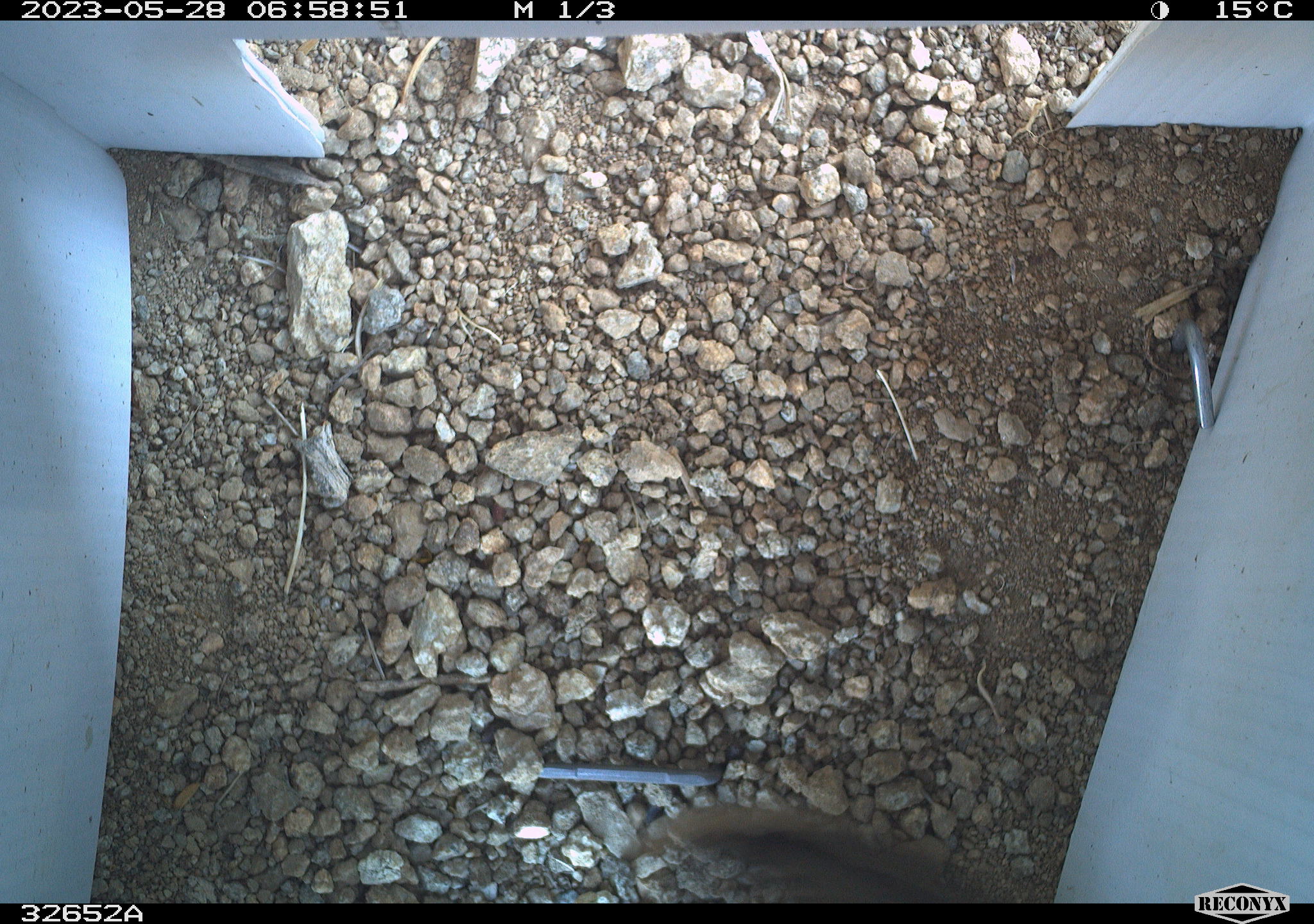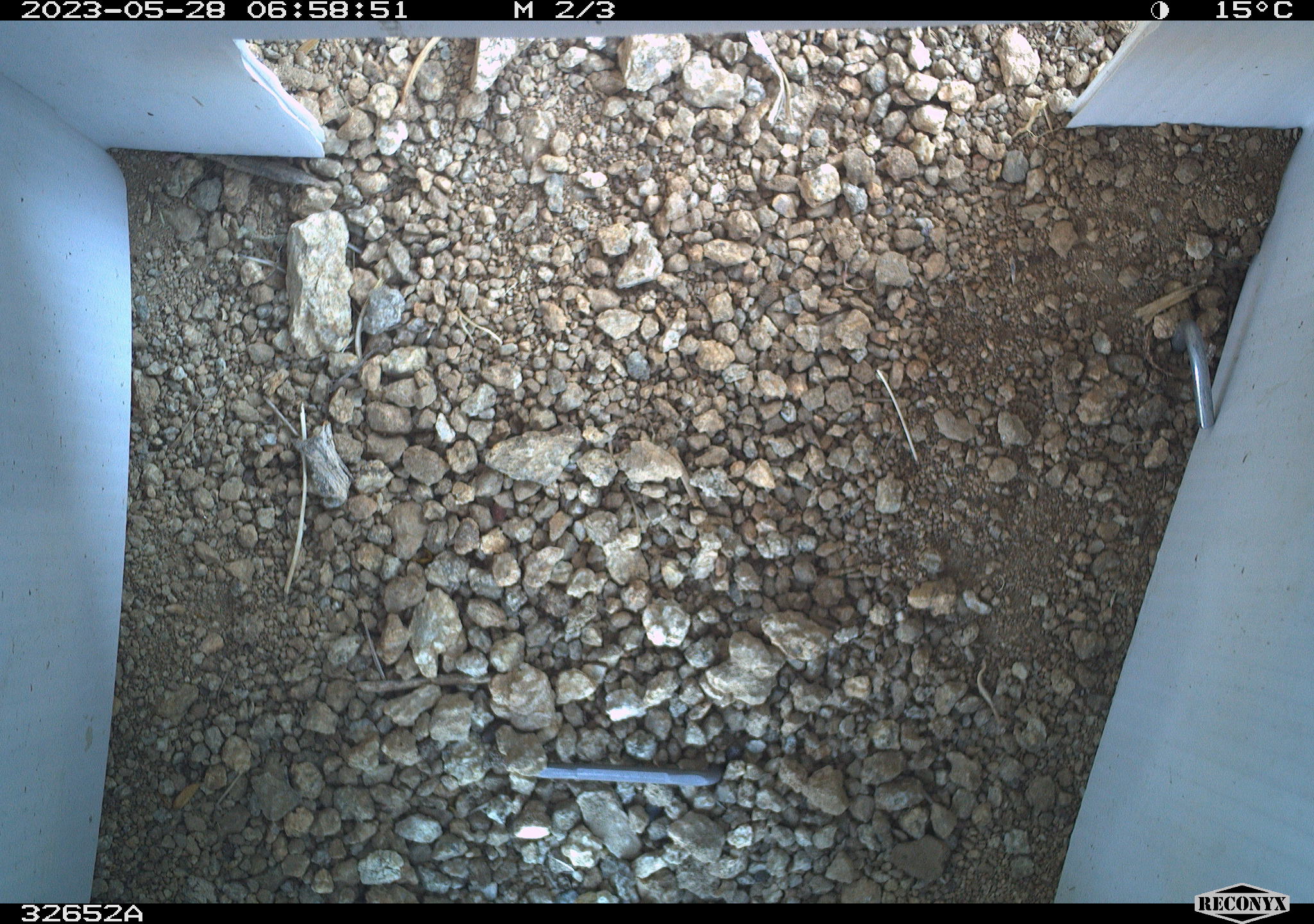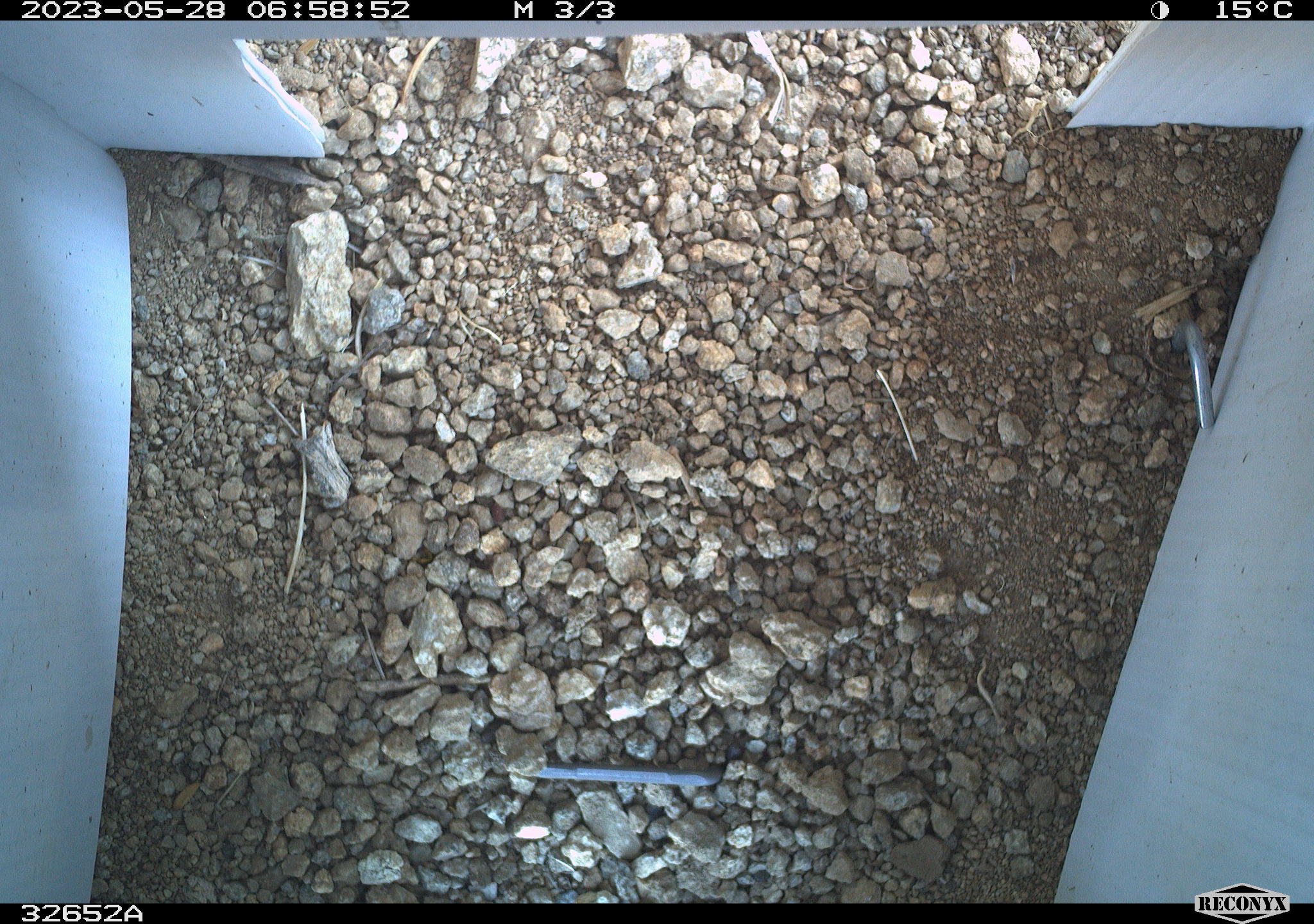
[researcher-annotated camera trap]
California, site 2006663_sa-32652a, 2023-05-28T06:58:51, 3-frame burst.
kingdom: Animalia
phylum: Chordata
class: Aves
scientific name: Aves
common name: bird